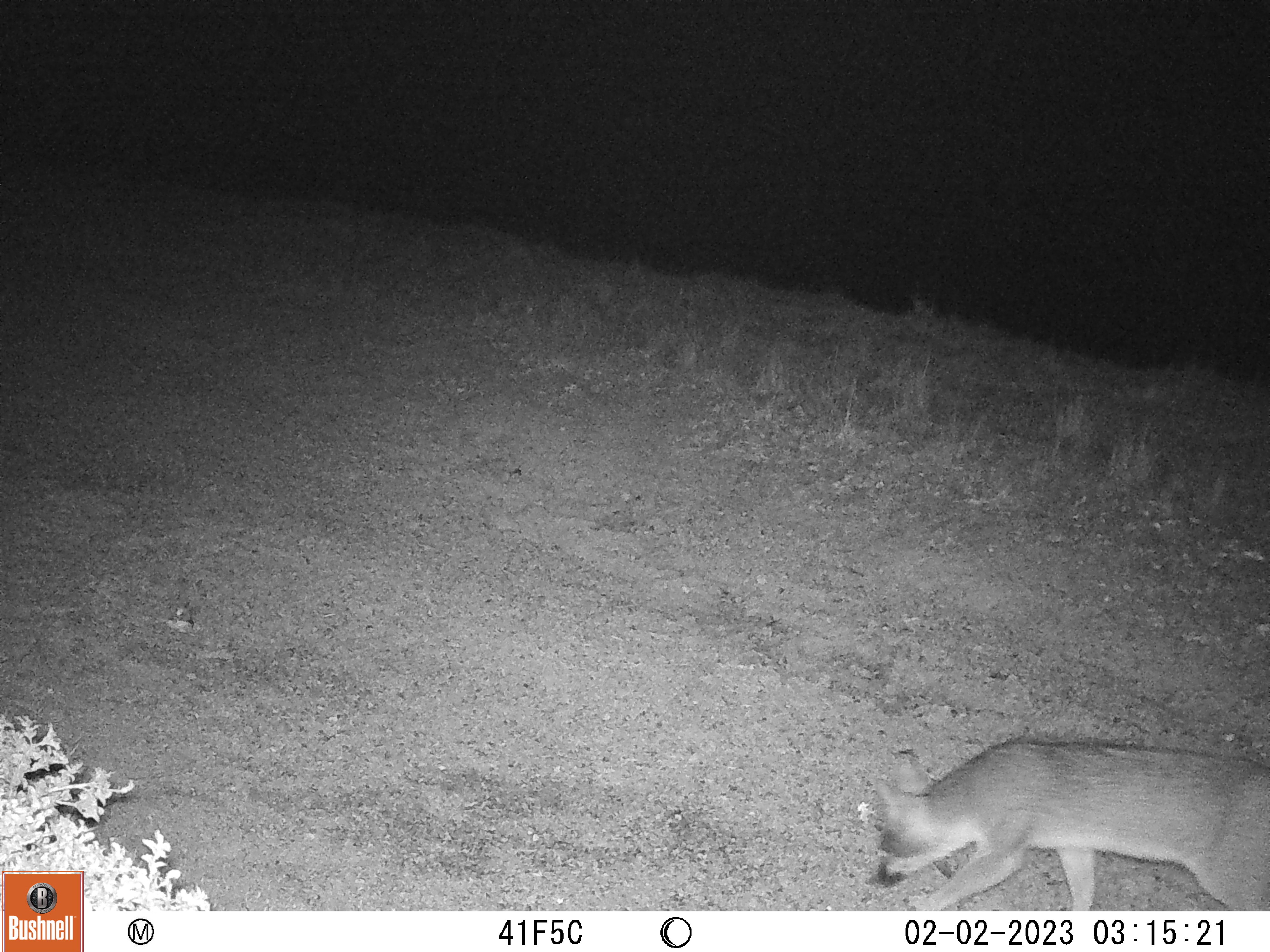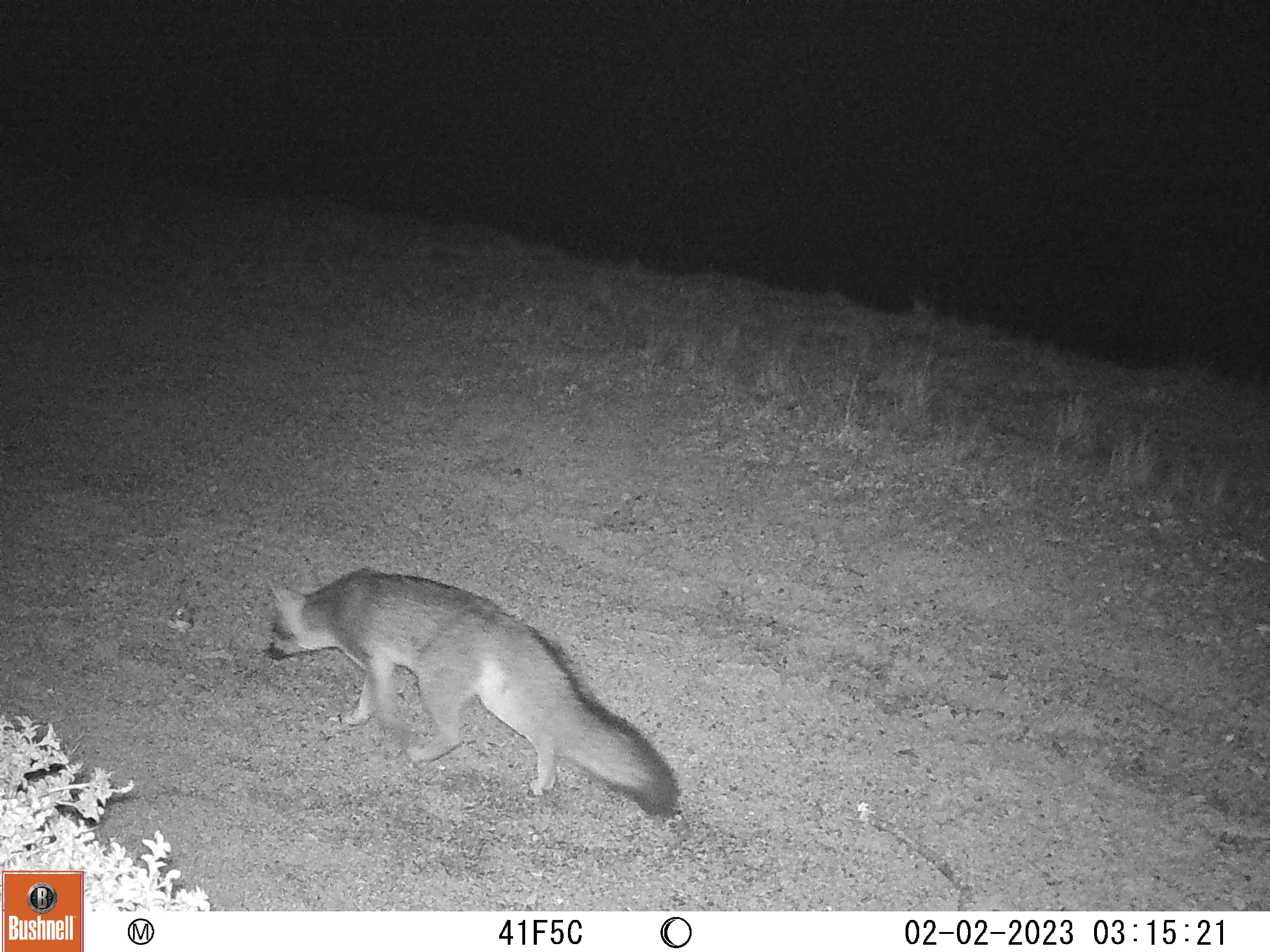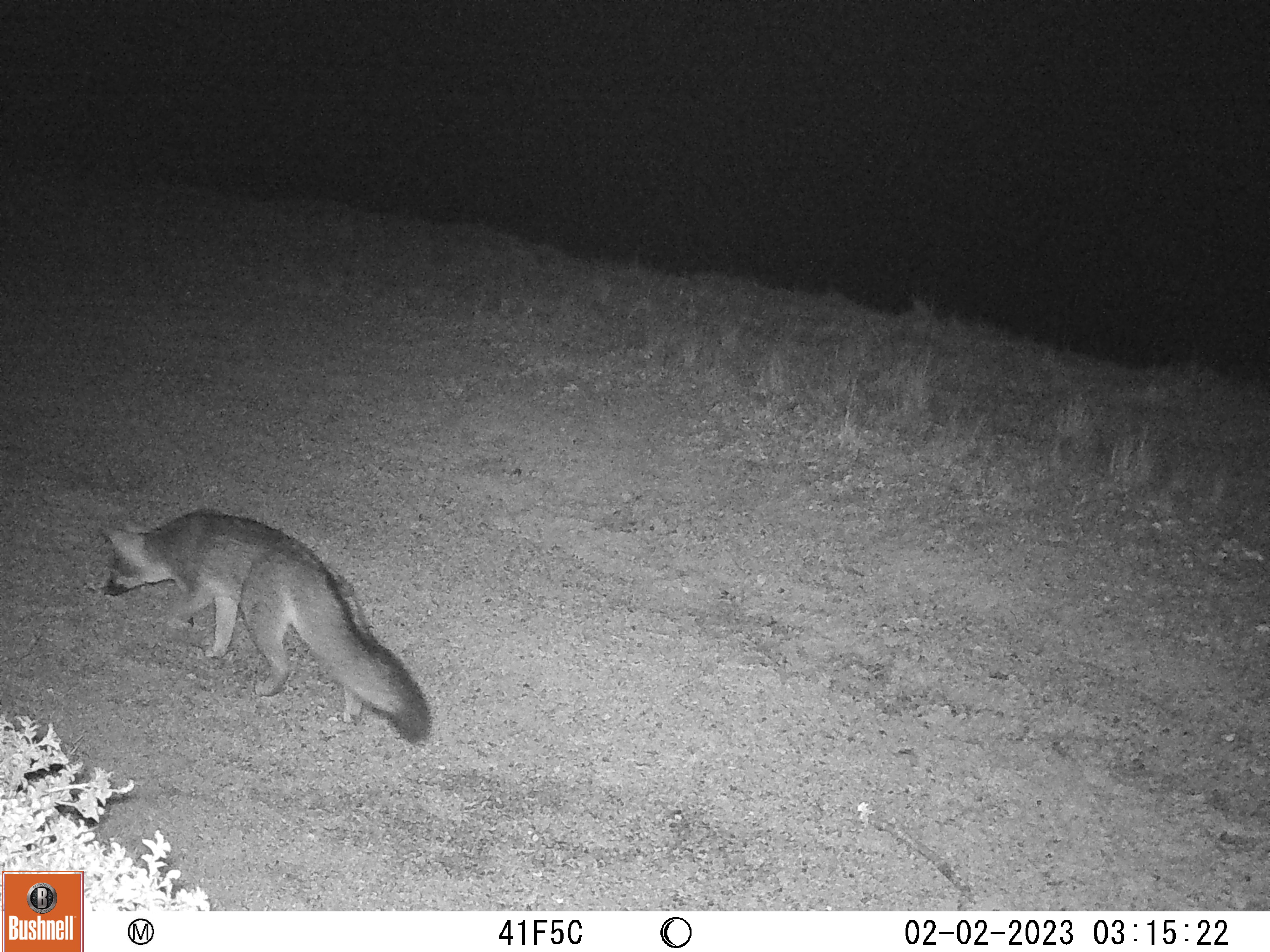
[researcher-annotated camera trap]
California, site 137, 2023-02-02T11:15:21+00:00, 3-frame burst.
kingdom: Animalia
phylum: Chordata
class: Mammalia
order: Carnivora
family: Canidae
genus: Urocyon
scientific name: Urocyon cinereoargenteus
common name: gray fox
Gray fox (Urocyon cinereoargenteus).